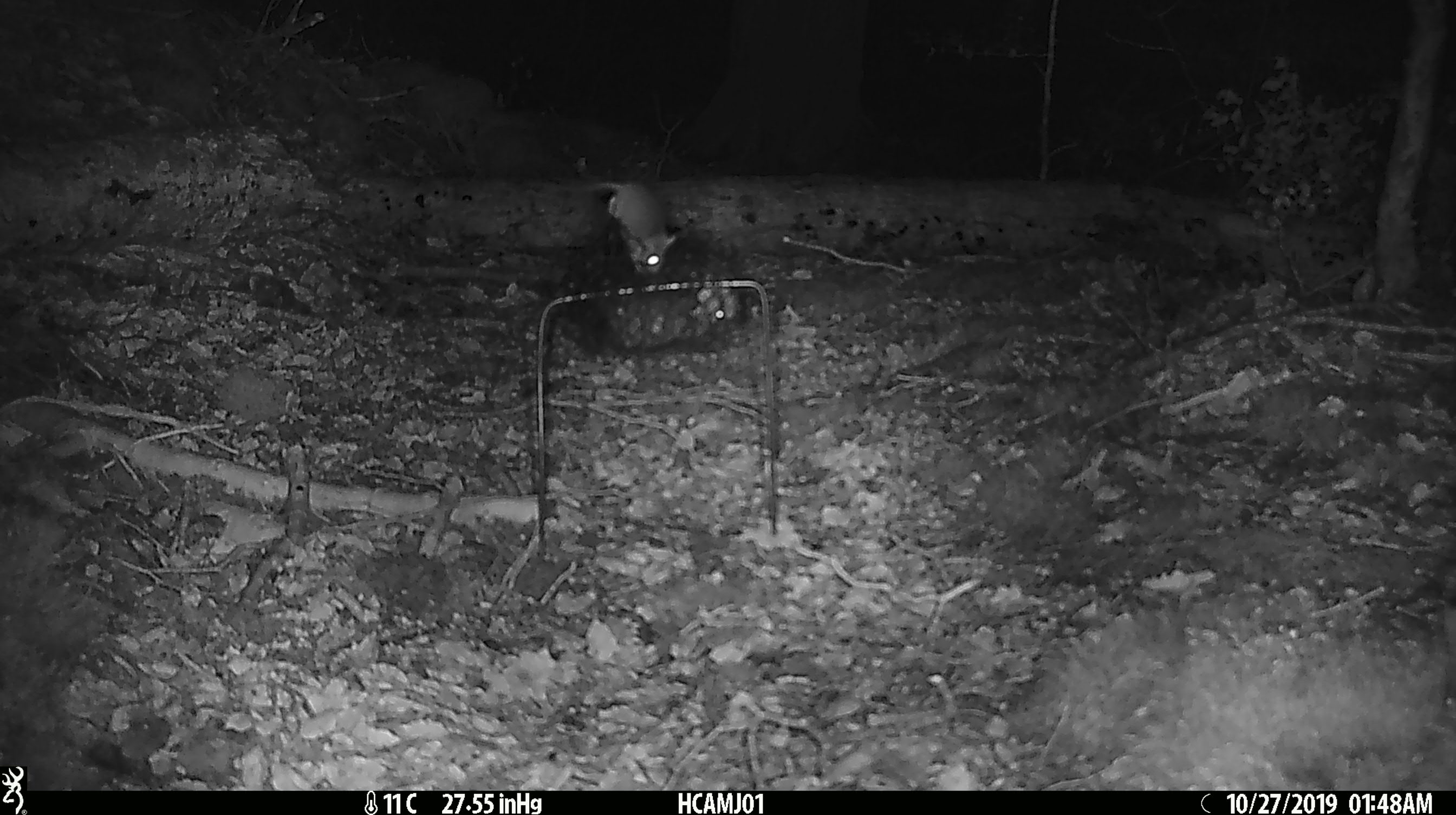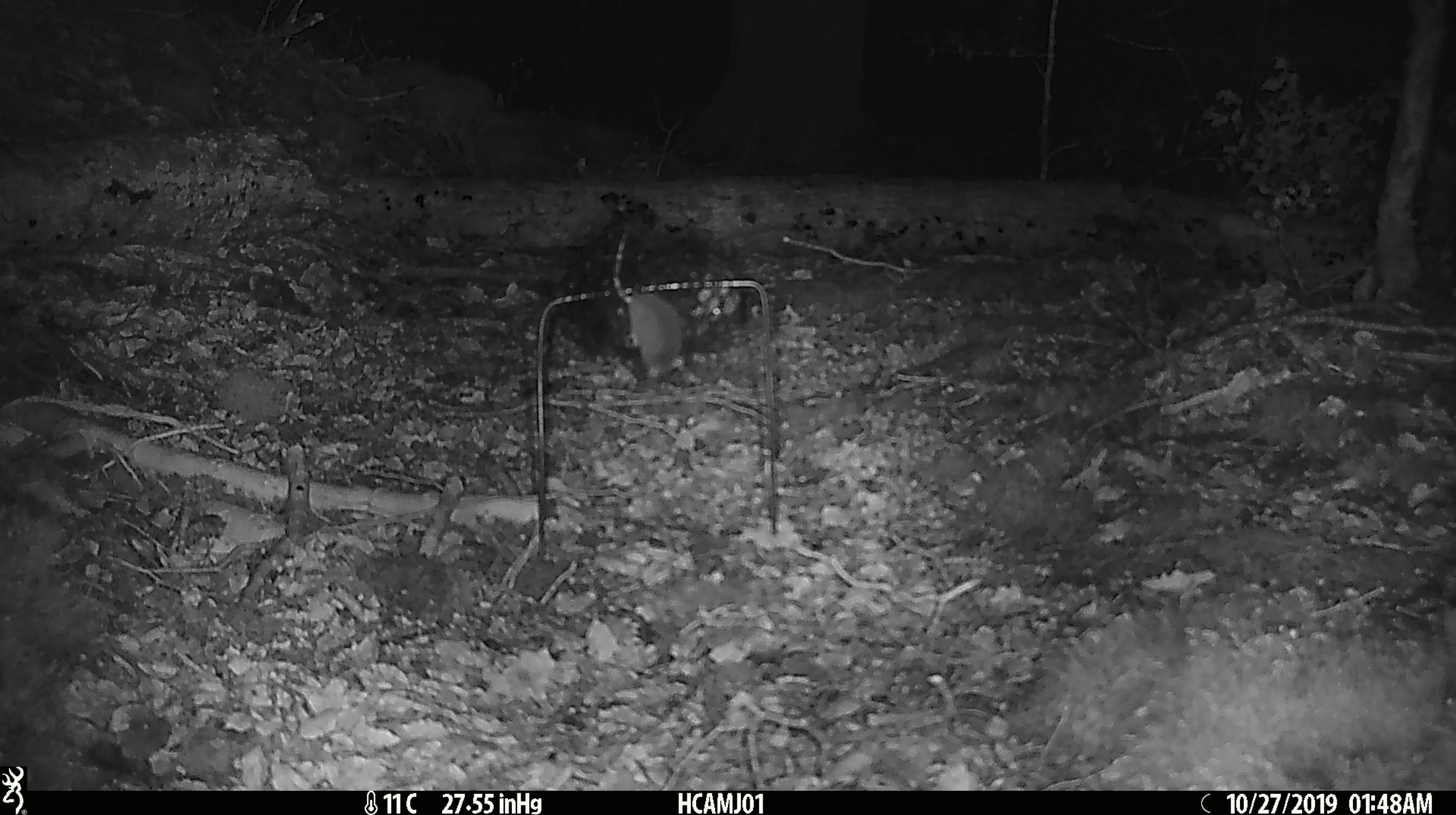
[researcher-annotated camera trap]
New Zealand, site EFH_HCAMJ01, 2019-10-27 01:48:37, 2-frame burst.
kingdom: Animalia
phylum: Chordata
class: Mammalia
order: Rodentia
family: Muridae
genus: Mus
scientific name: Mus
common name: mouse